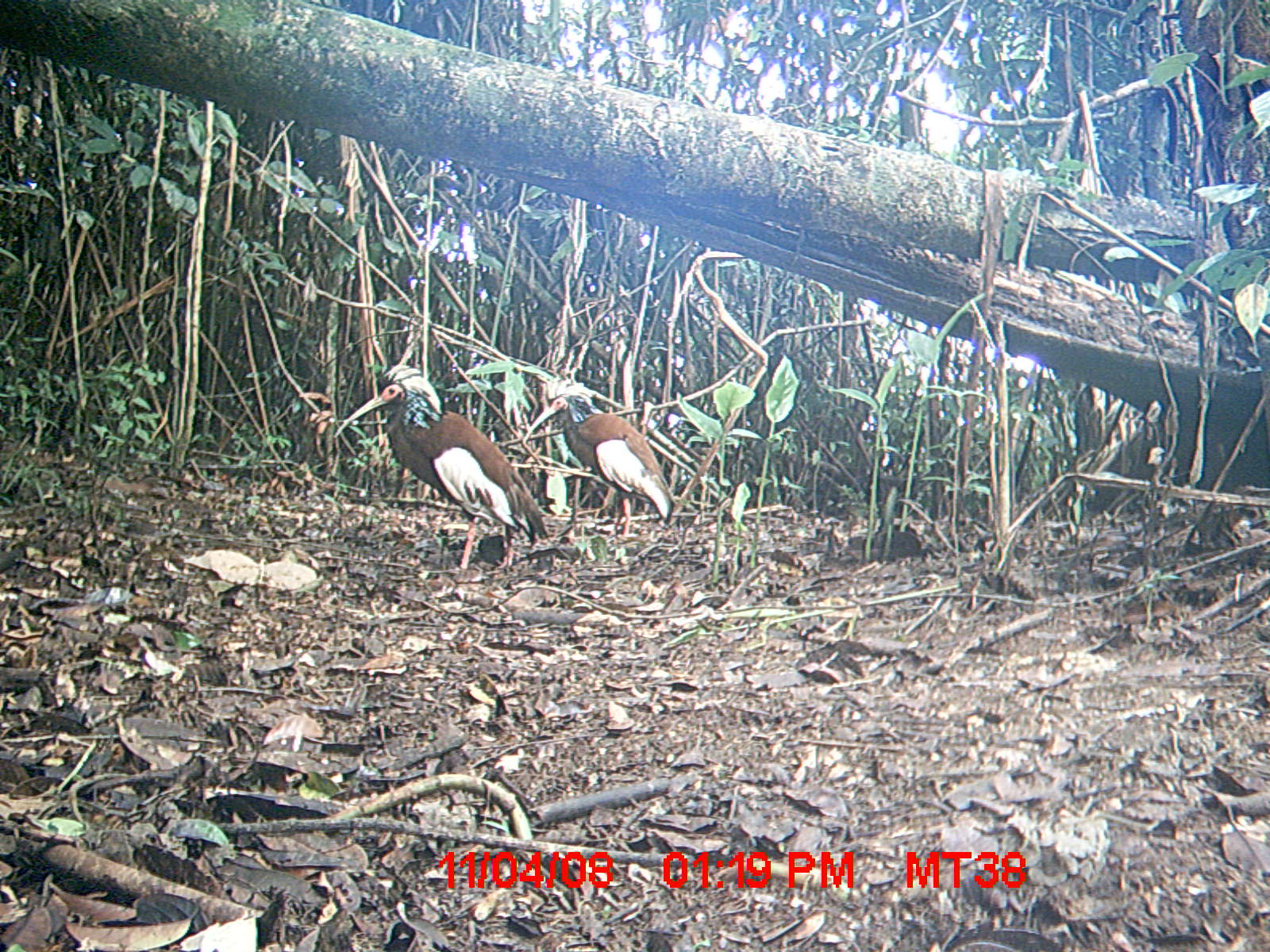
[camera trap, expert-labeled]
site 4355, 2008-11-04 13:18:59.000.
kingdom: Animalia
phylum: Chordata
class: Aves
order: Cuculiformes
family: Cuculidae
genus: Coua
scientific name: Coua serriana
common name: red-breasted coua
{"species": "Coua serriana (red-breasted coua)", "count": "2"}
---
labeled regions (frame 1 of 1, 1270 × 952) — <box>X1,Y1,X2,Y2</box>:
coua serriana: <box>332,365,547,574</box>; <box>522,381,674,535</box>